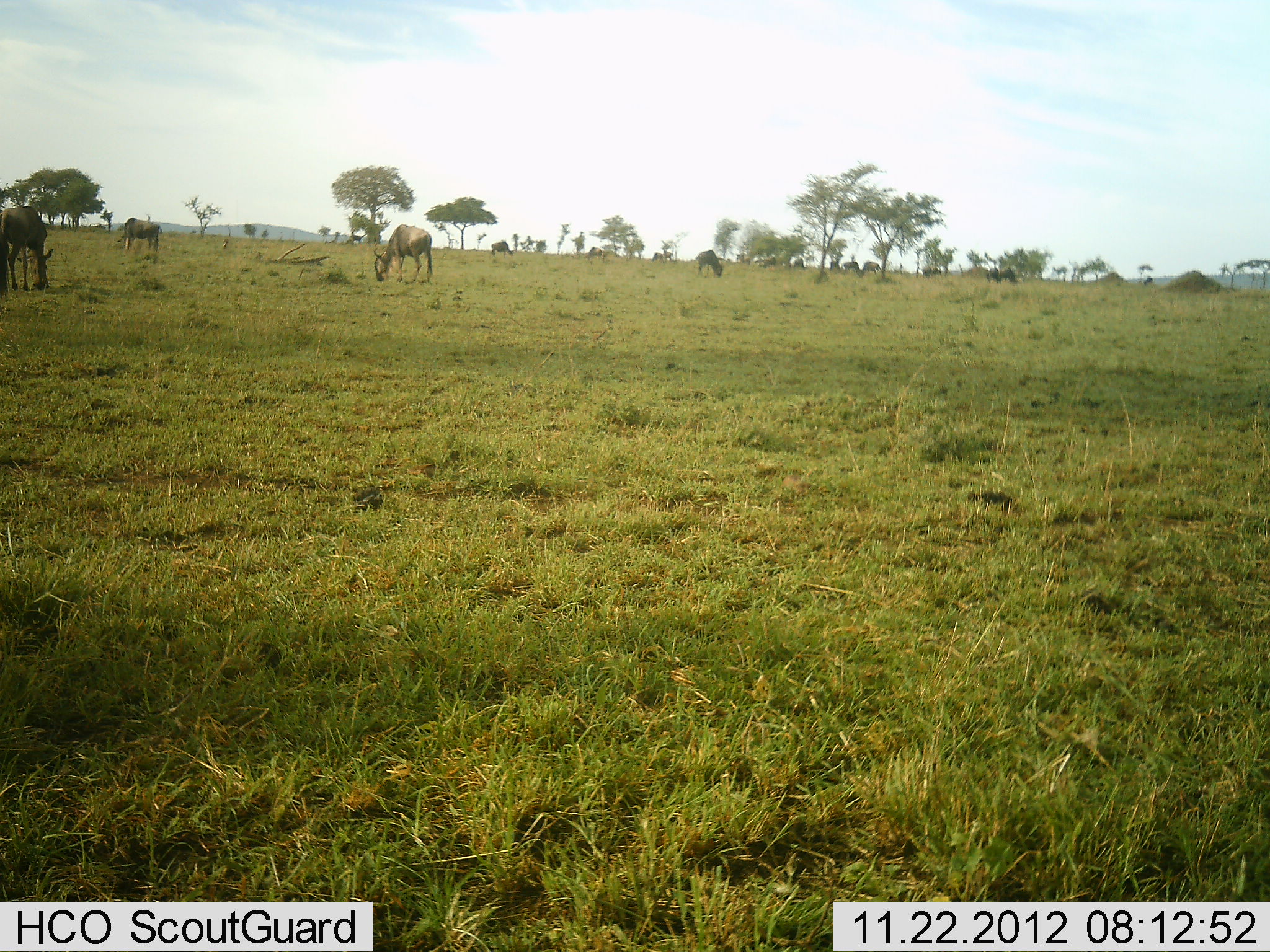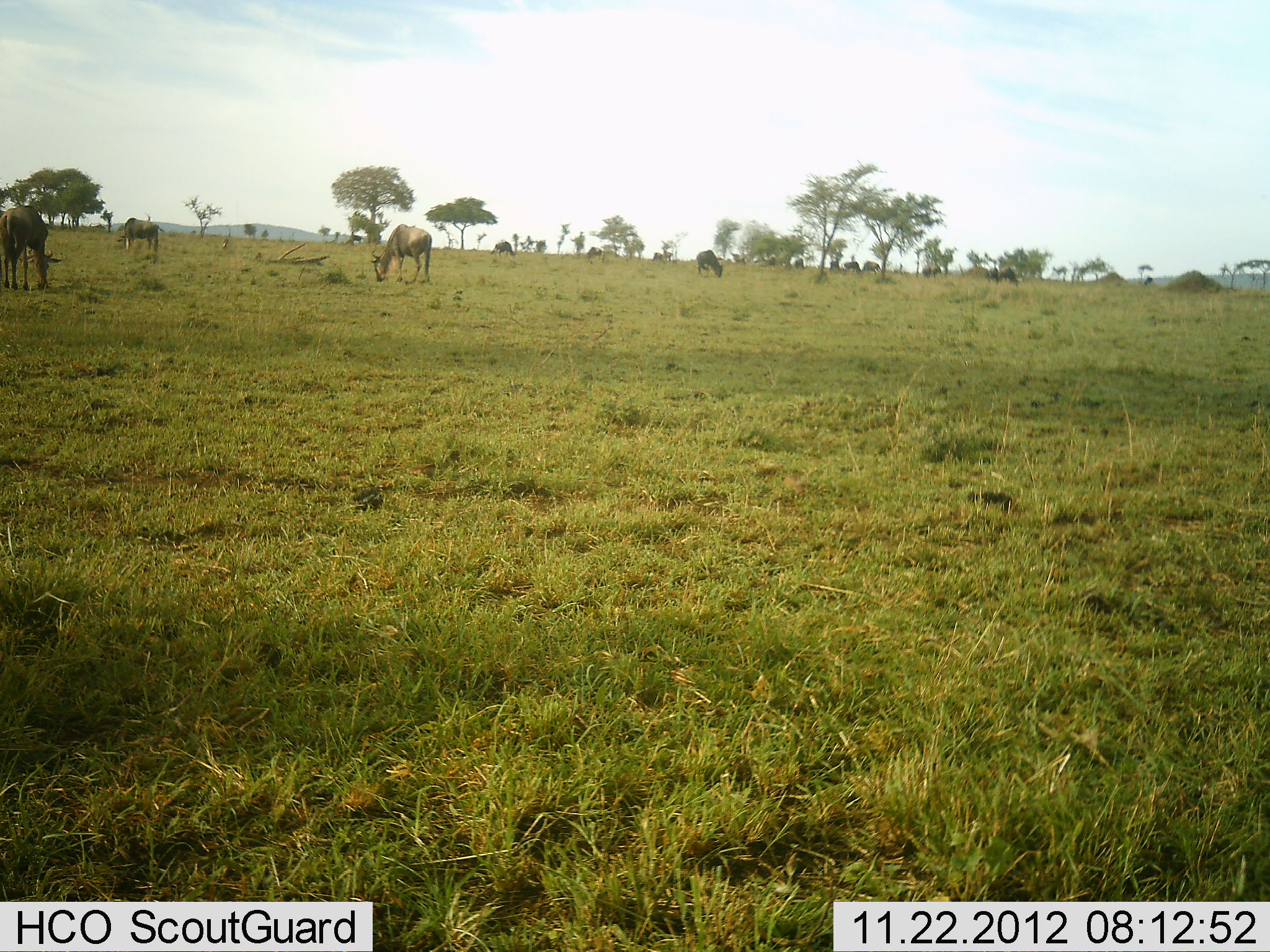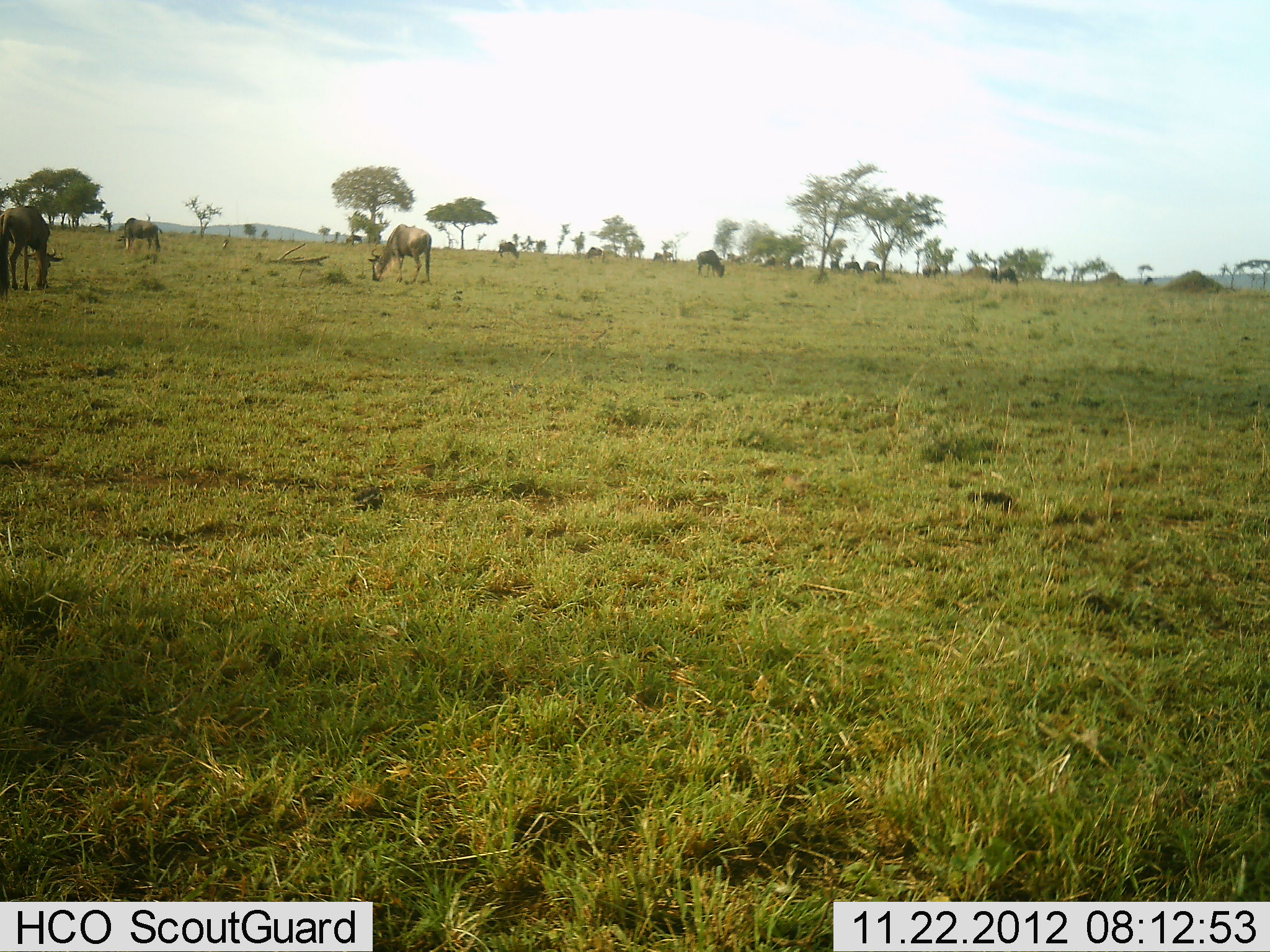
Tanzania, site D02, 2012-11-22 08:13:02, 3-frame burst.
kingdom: Animalia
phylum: Chordata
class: Mammalia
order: Artiodactyla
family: Bovidae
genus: Connochaetes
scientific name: Connochaetes taurinus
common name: blue wildebeest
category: wildebeest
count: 11-50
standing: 42%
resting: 0%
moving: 19%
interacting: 4%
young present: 0%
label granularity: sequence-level